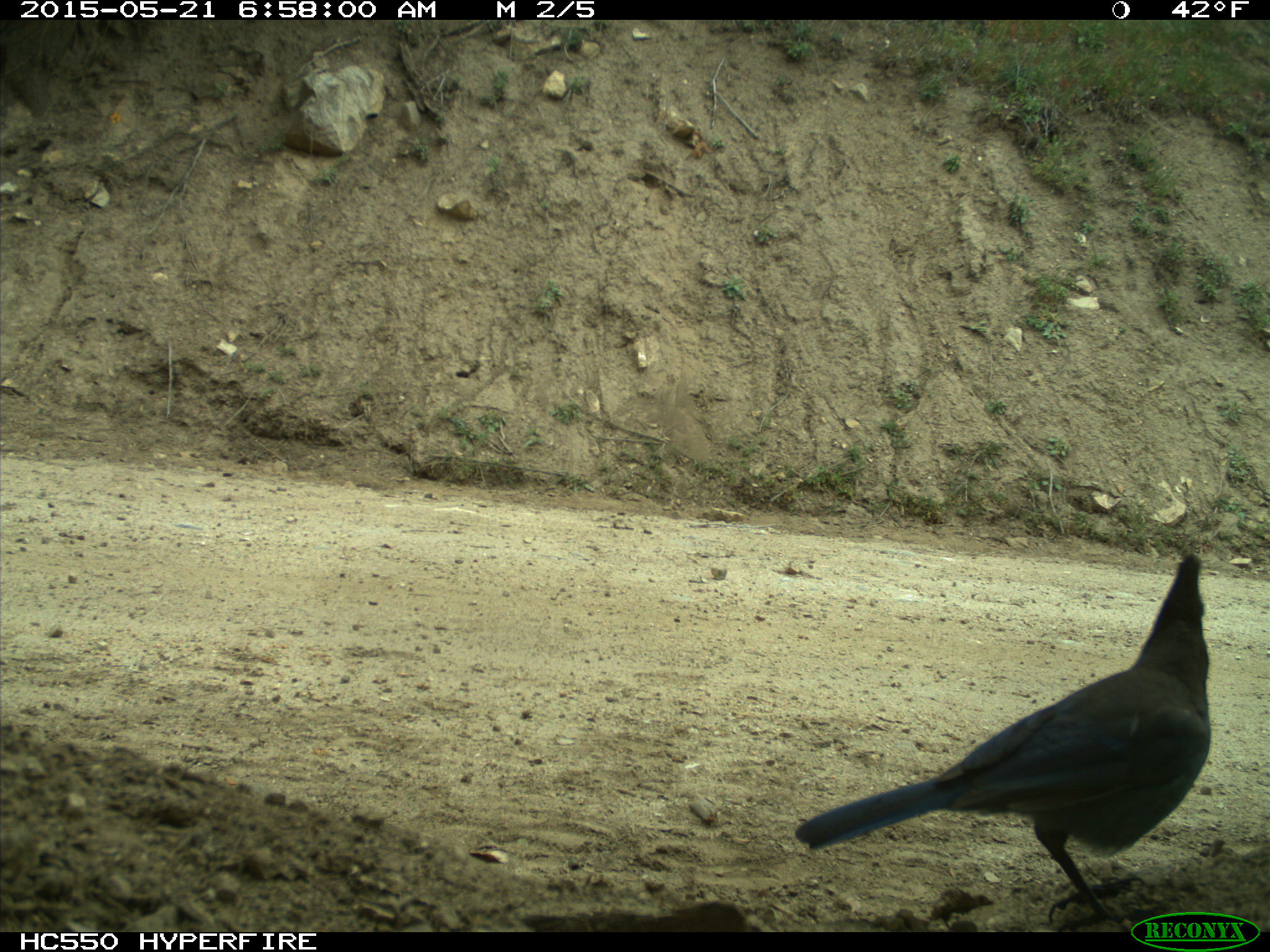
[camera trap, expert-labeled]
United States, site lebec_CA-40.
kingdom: Animalia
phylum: Chordata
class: Aves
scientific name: Aves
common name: birds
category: unidentified bird